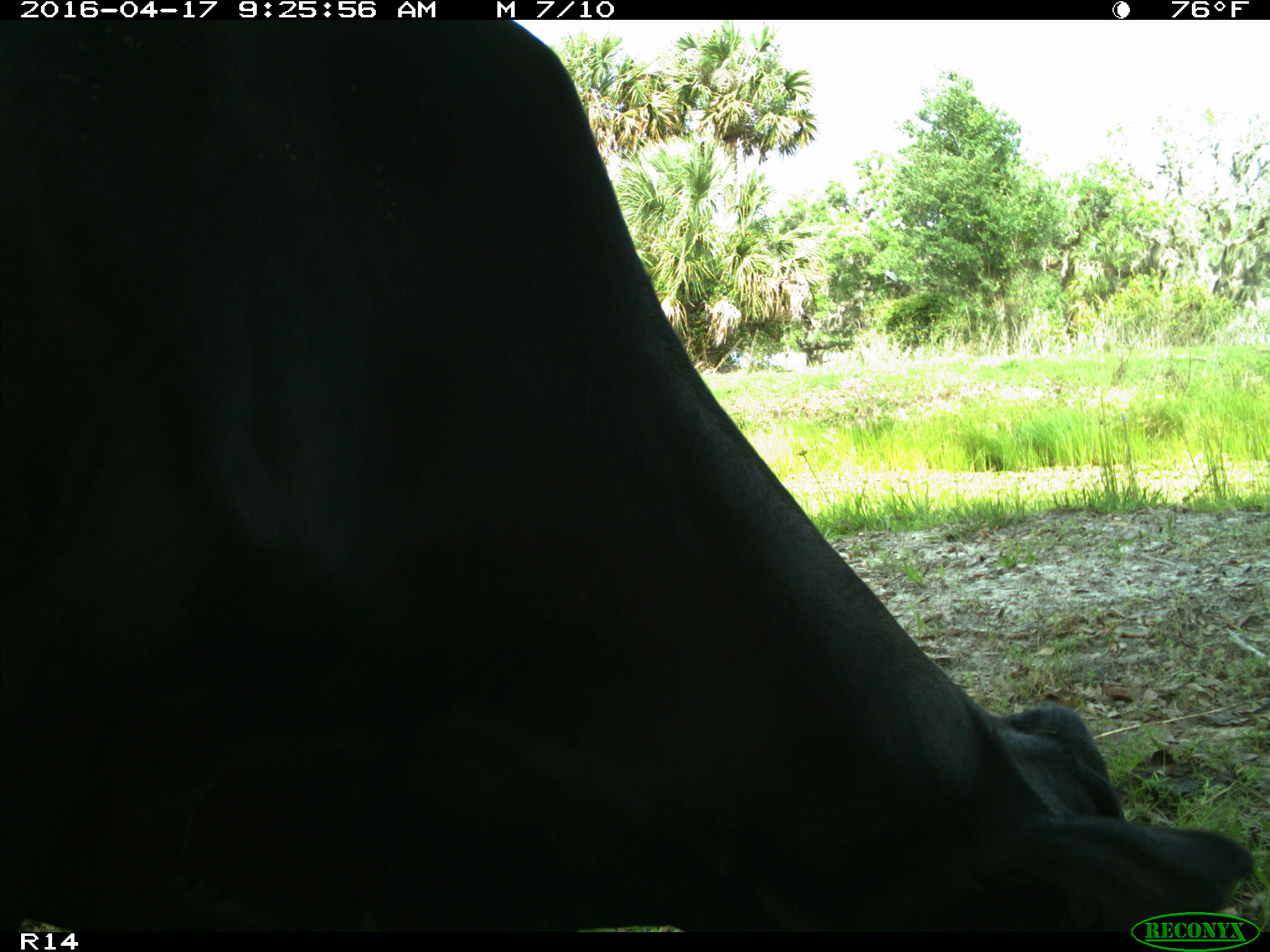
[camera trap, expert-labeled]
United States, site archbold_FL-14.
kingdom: Animalia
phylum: Chordata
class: Mammalia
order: Artiodactyla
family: Bovidae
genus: Bos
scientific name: Bos taurus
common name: domestic cow